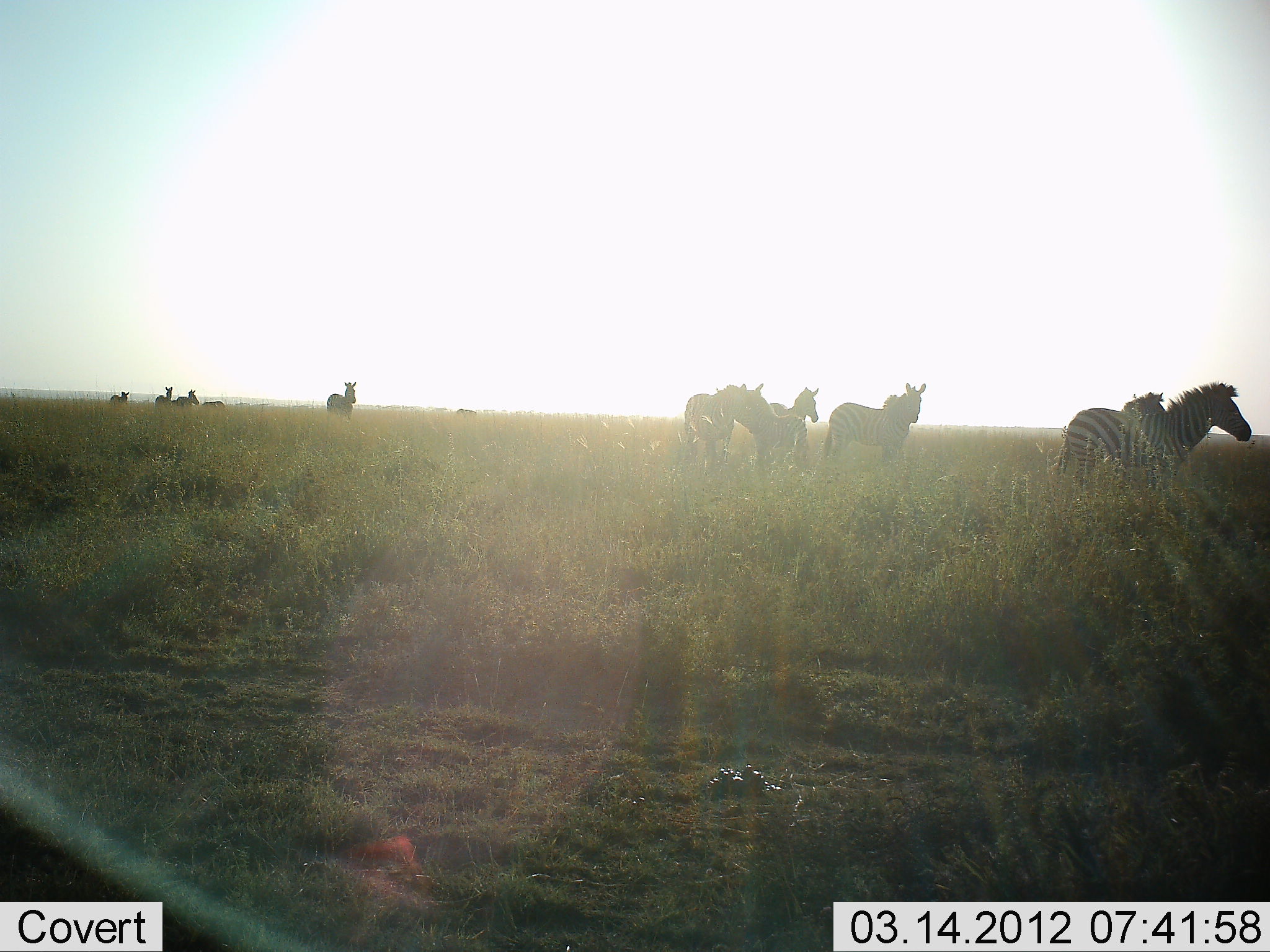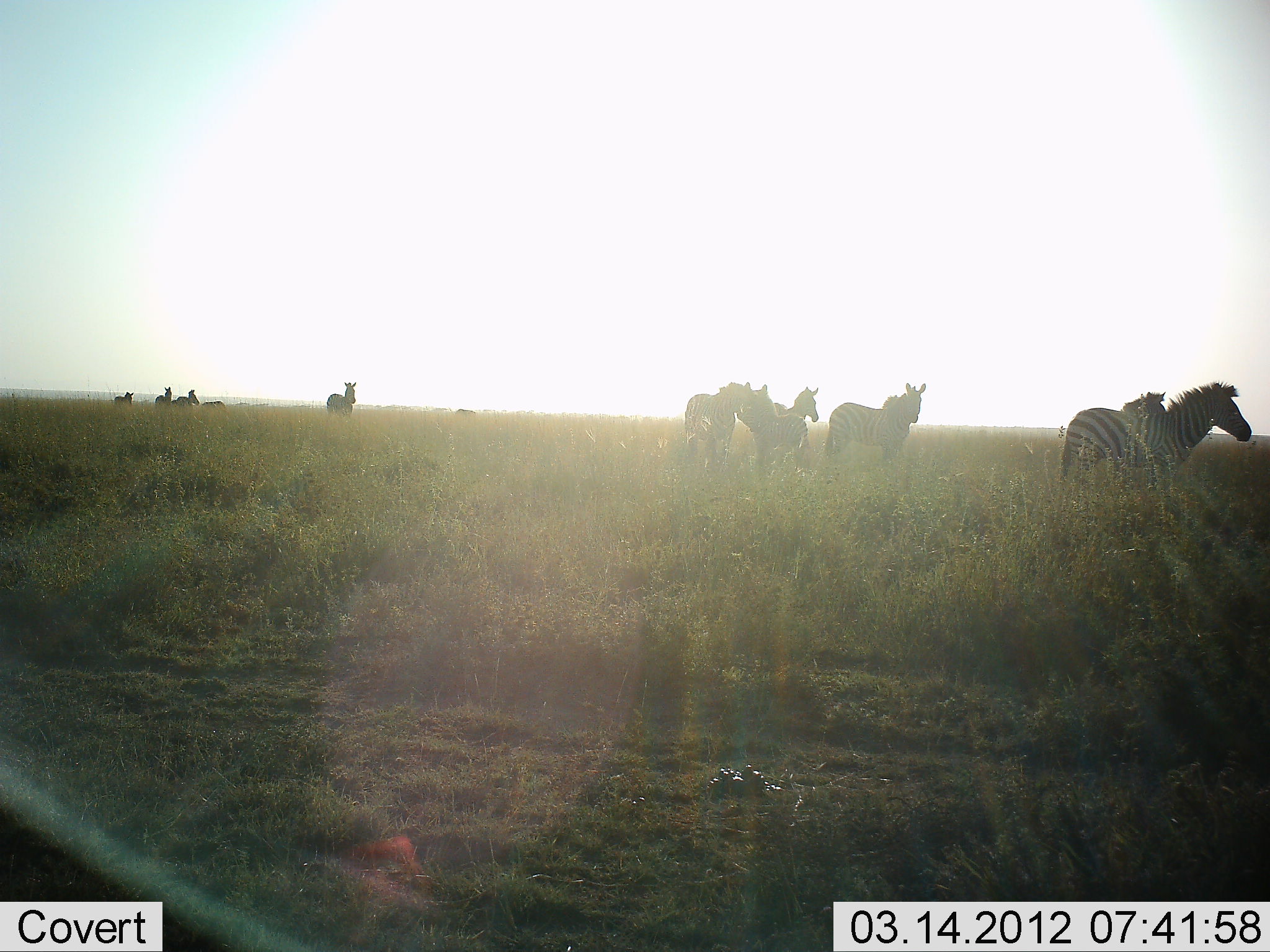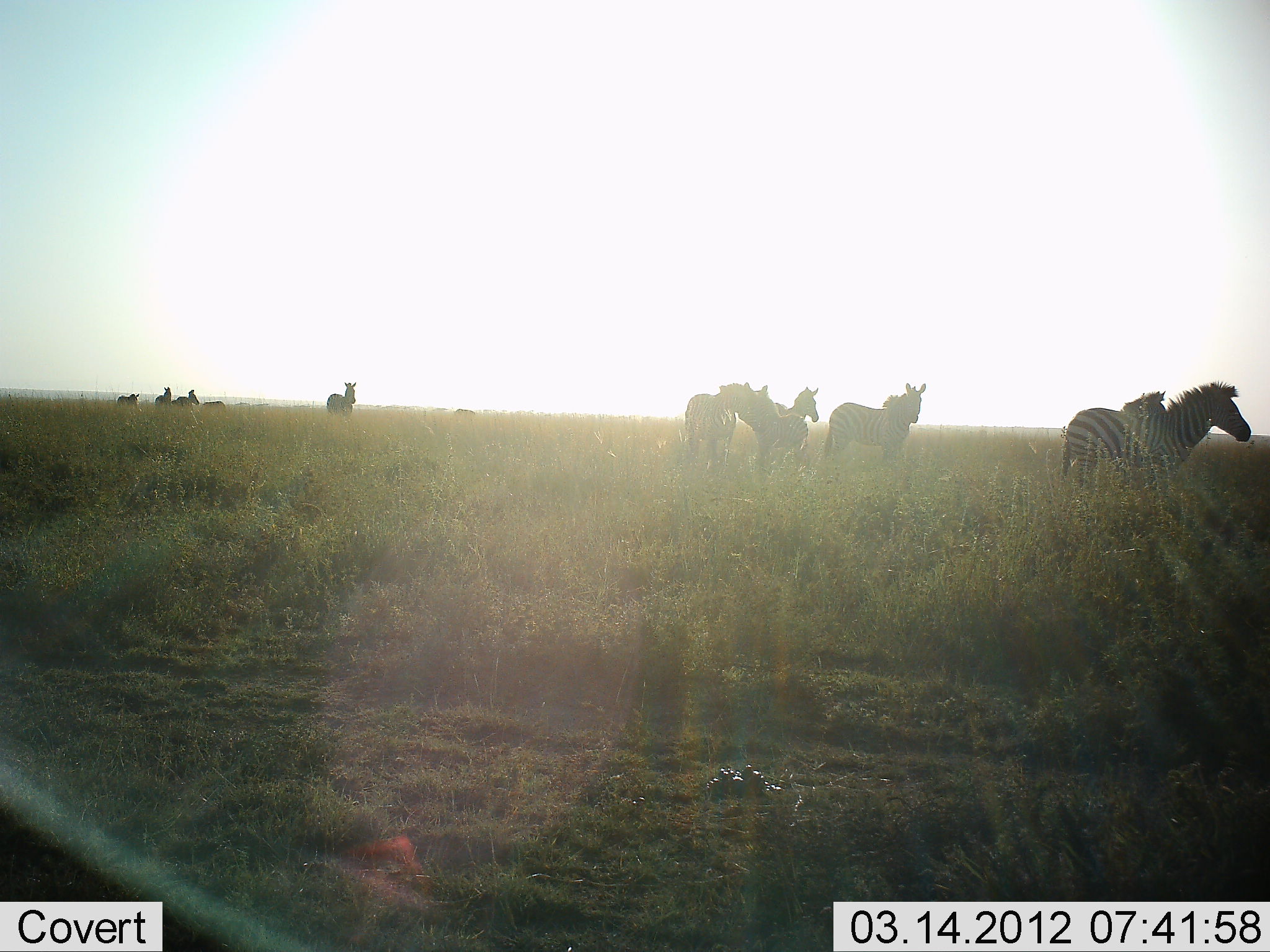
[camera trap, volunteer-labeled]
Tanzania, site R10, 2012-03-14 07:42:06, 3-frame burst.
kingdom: Animalia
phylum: Chordata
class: Mammalia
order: Perissodactyla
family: Equidae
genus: Equus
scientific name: Equus quagga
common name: plains zebra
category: zebra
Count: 11-50.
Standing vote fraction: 94%.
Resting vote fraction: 0%.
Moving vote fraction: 29%.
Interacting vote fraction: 12%.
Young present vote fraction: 0%.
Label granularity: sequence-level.